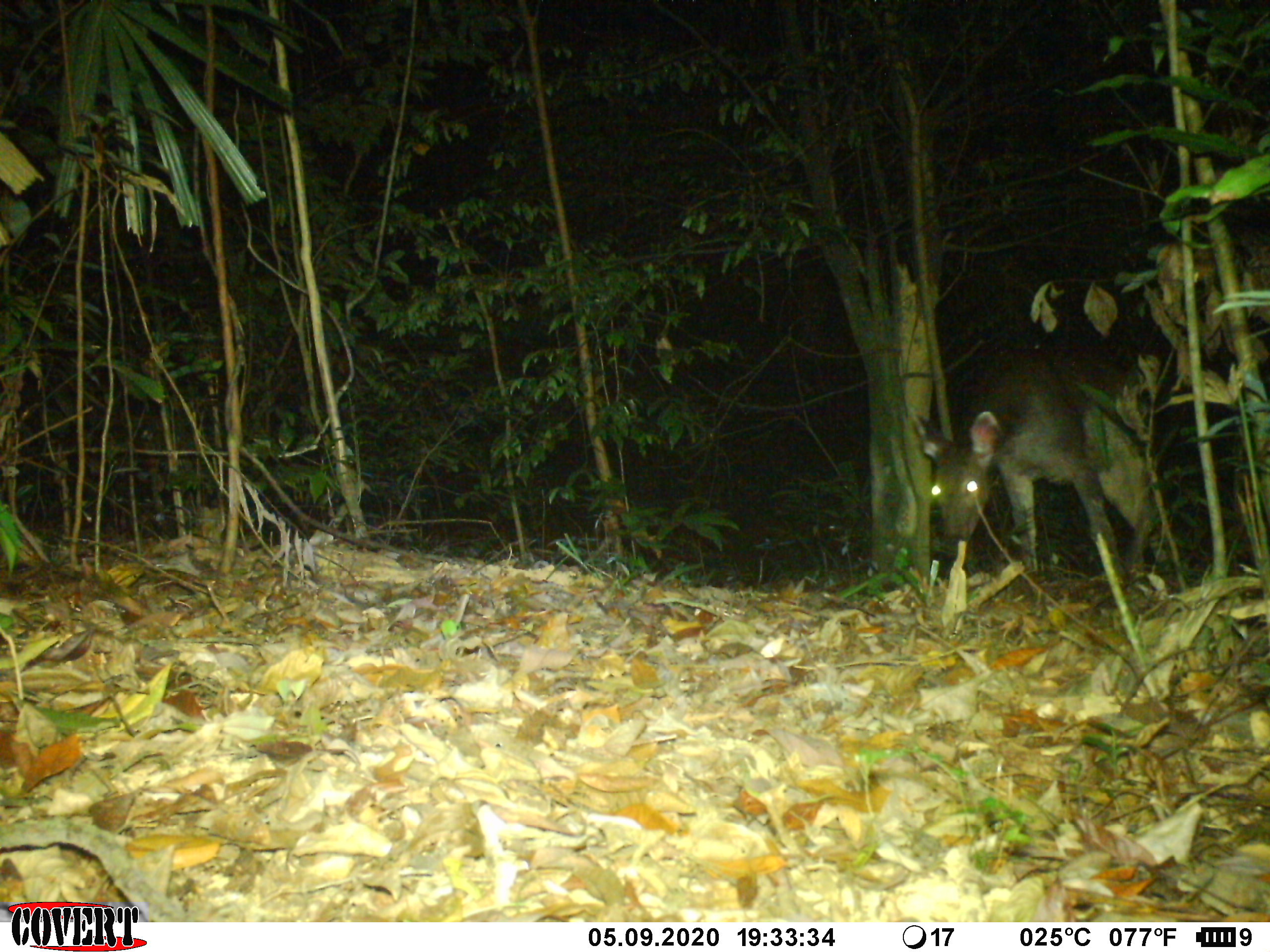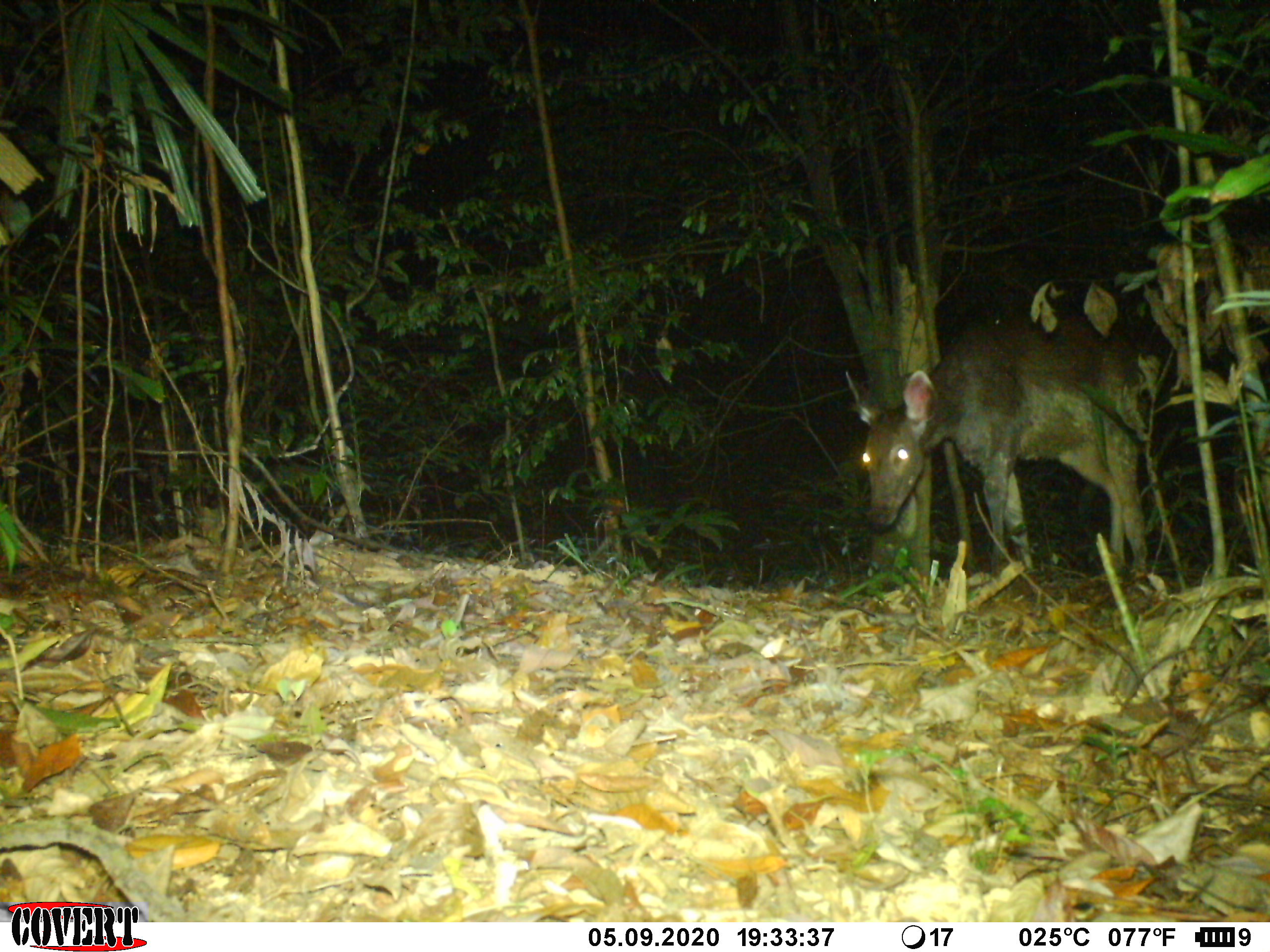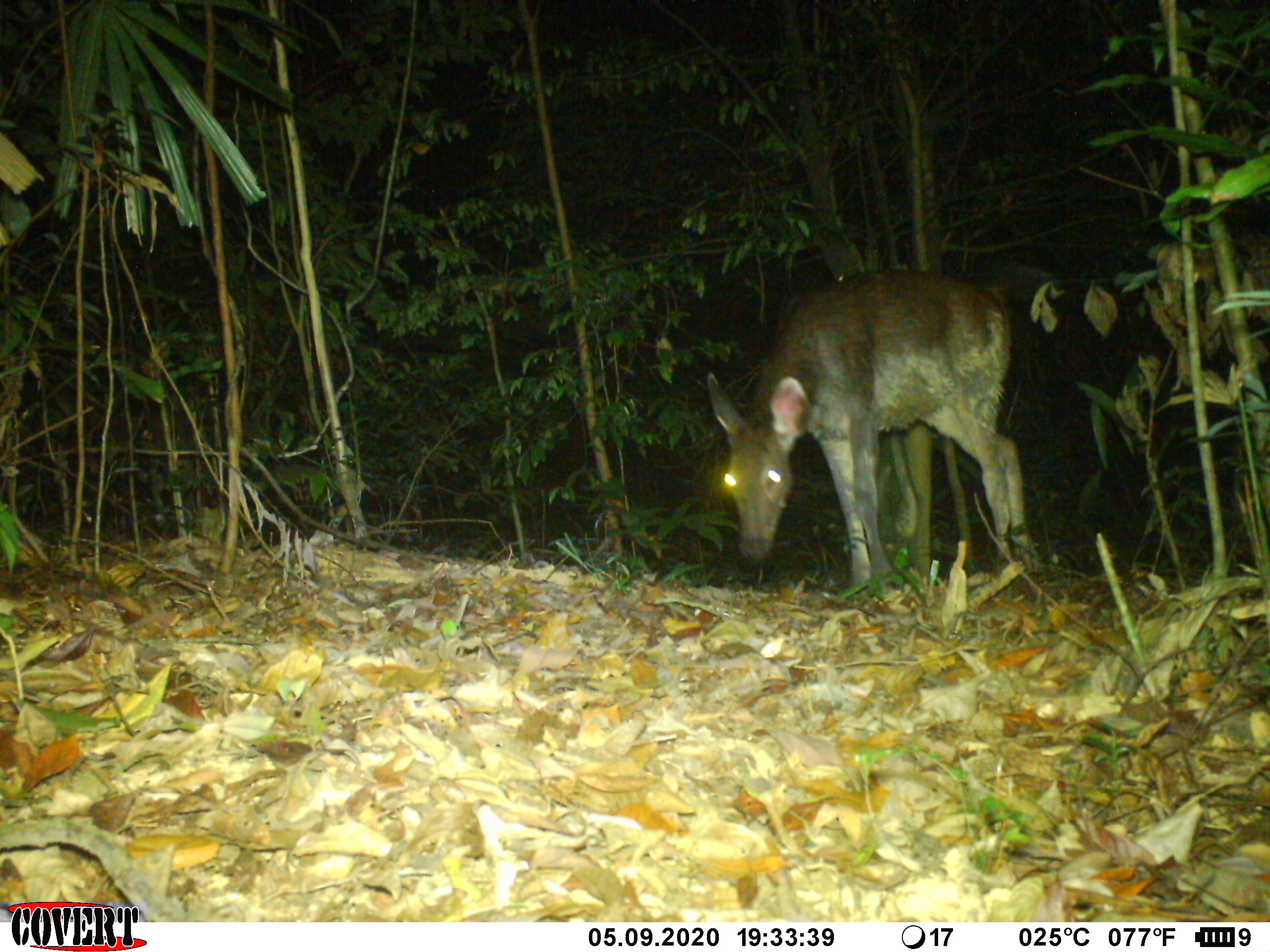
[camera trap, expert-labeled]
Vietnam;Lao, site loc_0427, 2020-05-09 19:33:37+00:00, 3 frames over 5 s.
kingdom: Animalia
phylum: Chordata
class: Mammalia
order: Artiodactyla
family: Cervidae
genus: Rusa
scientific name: Rusa unicolor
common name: sambar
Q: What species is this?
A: Sambar (Rusa unicolor).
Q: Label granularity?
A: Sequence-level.